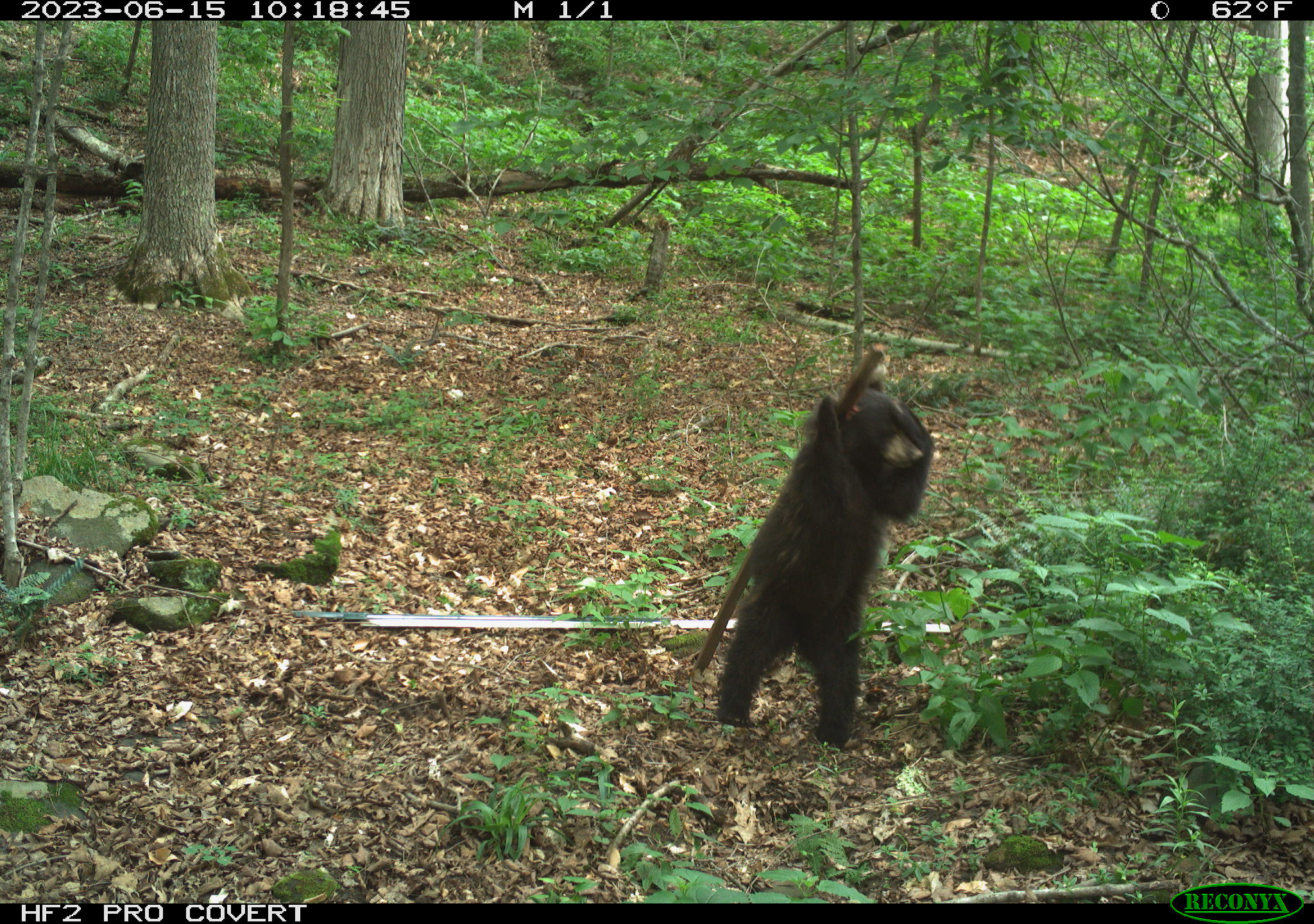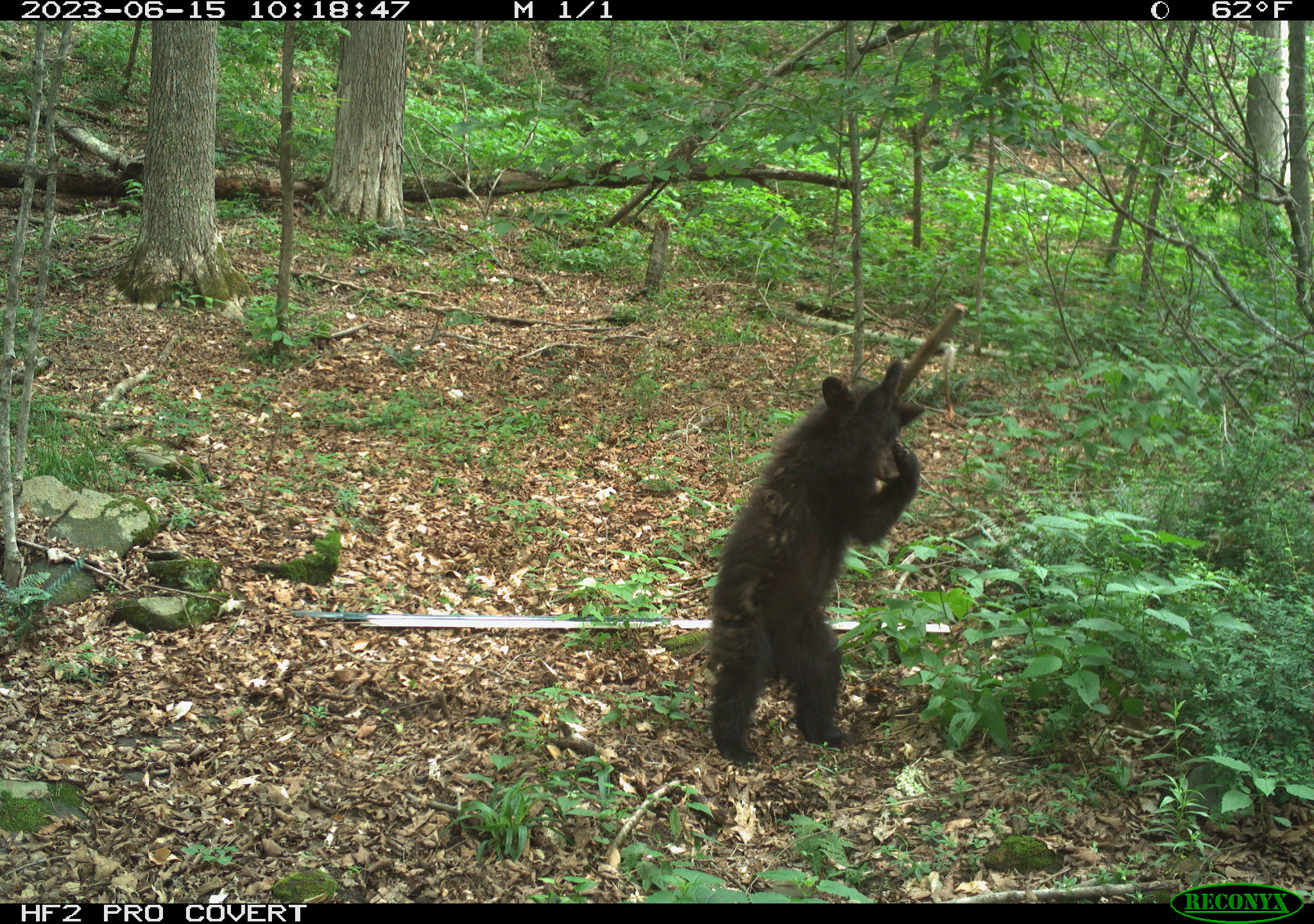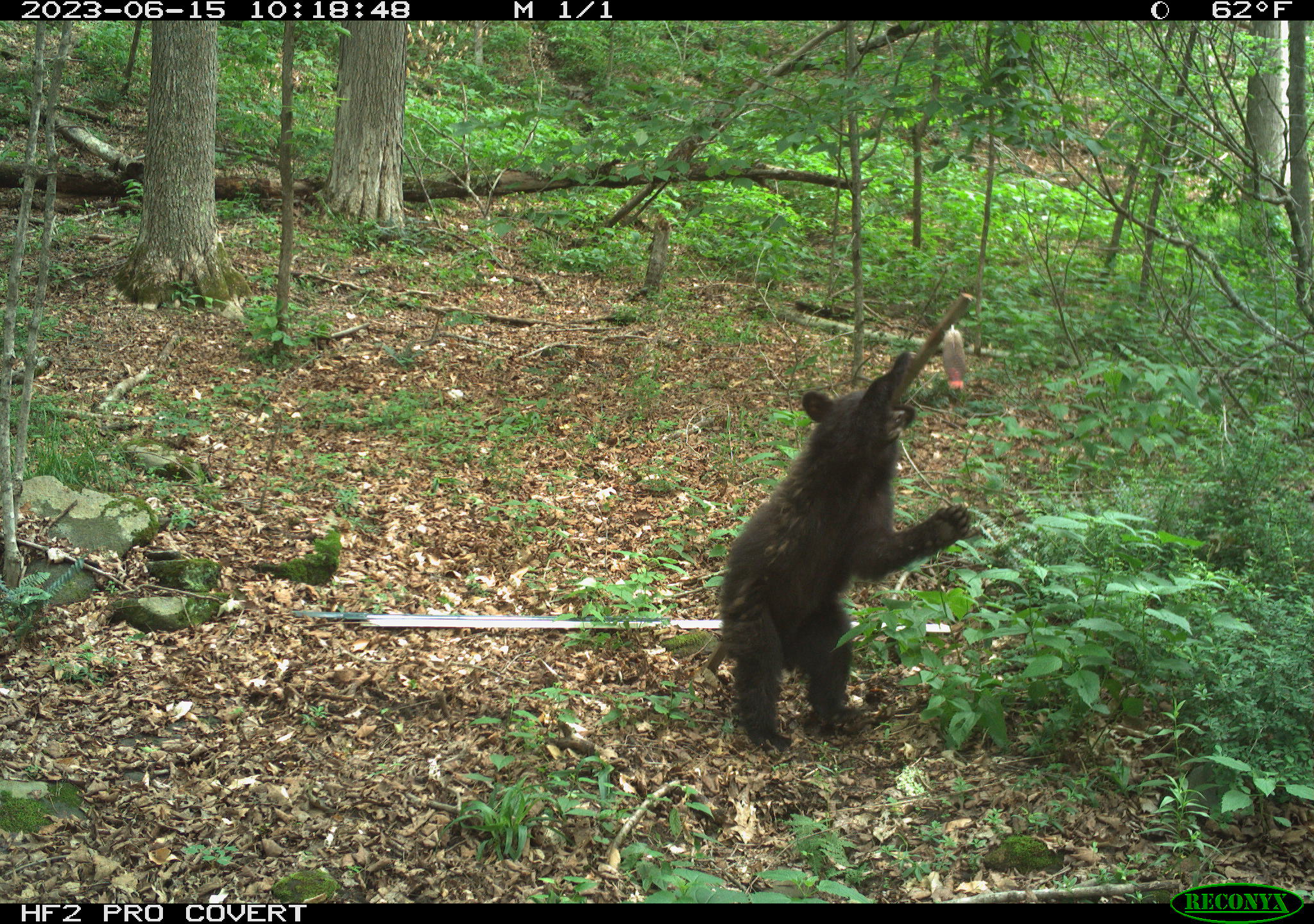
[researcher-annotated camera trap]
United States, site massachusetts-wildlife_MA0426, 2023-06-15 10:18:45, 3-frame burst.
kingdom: Animalia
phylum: Chordata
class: Mammalia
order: Carnivora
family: Ursidae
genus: Ursus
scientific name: Ursus americanus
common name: black bear